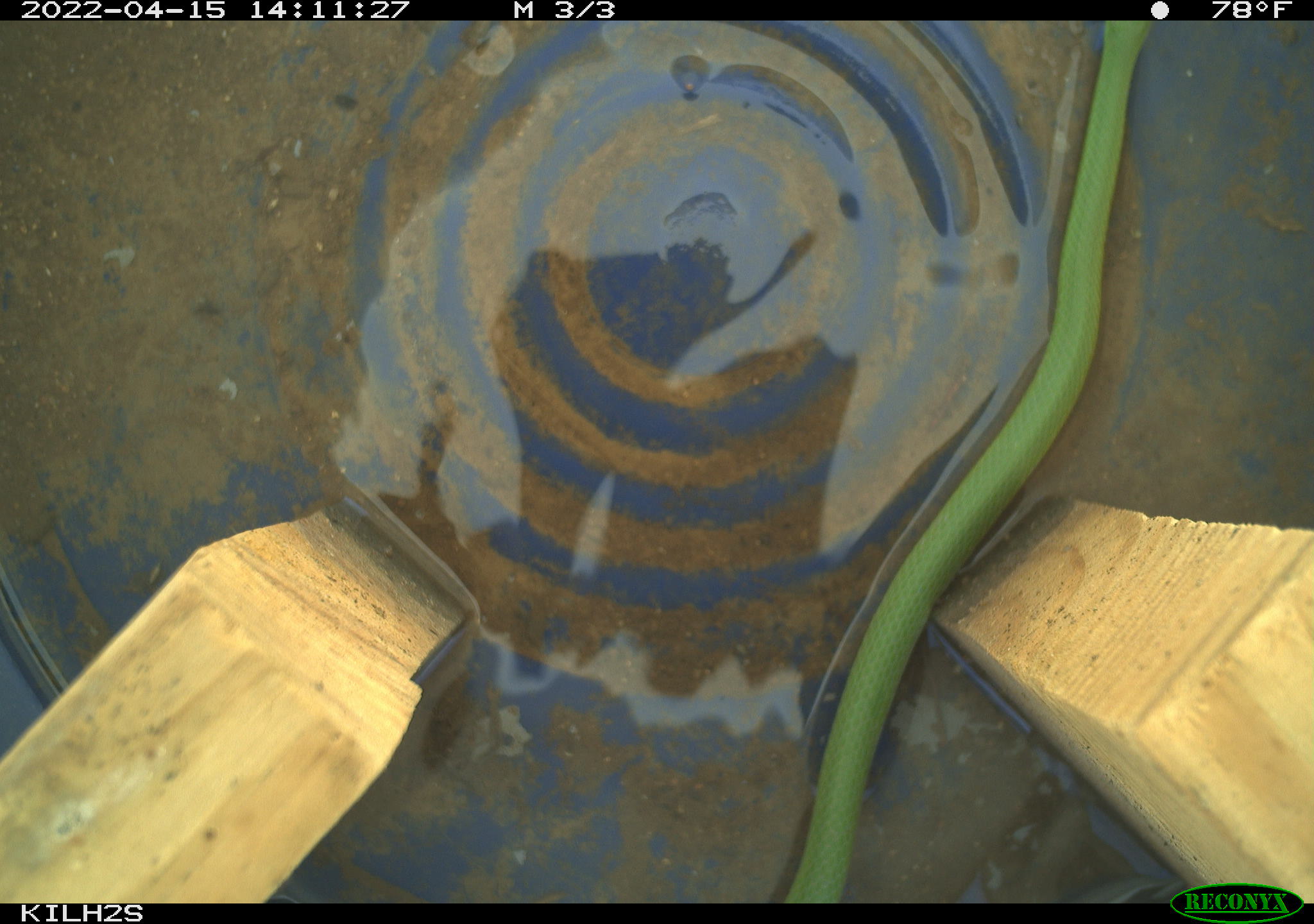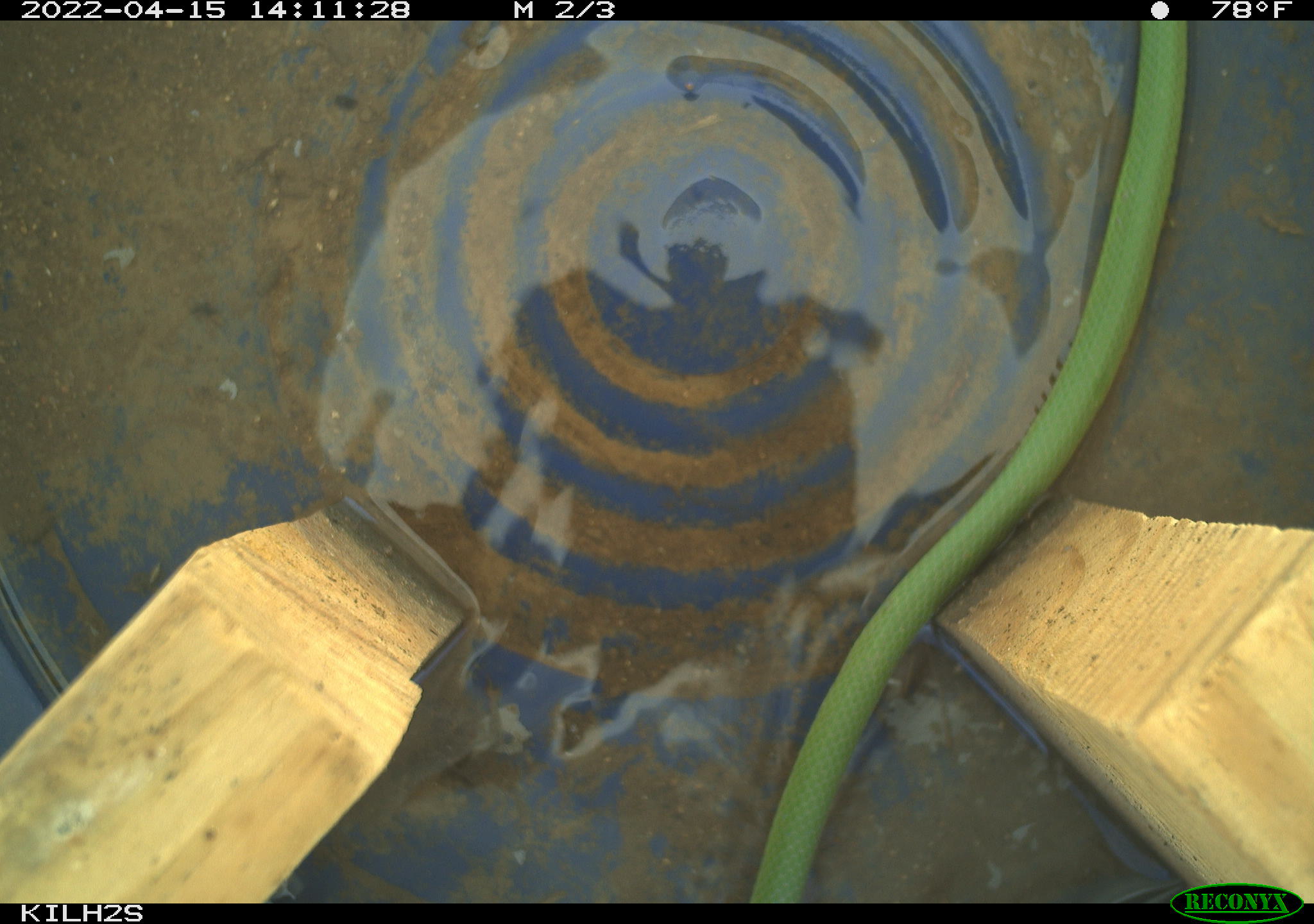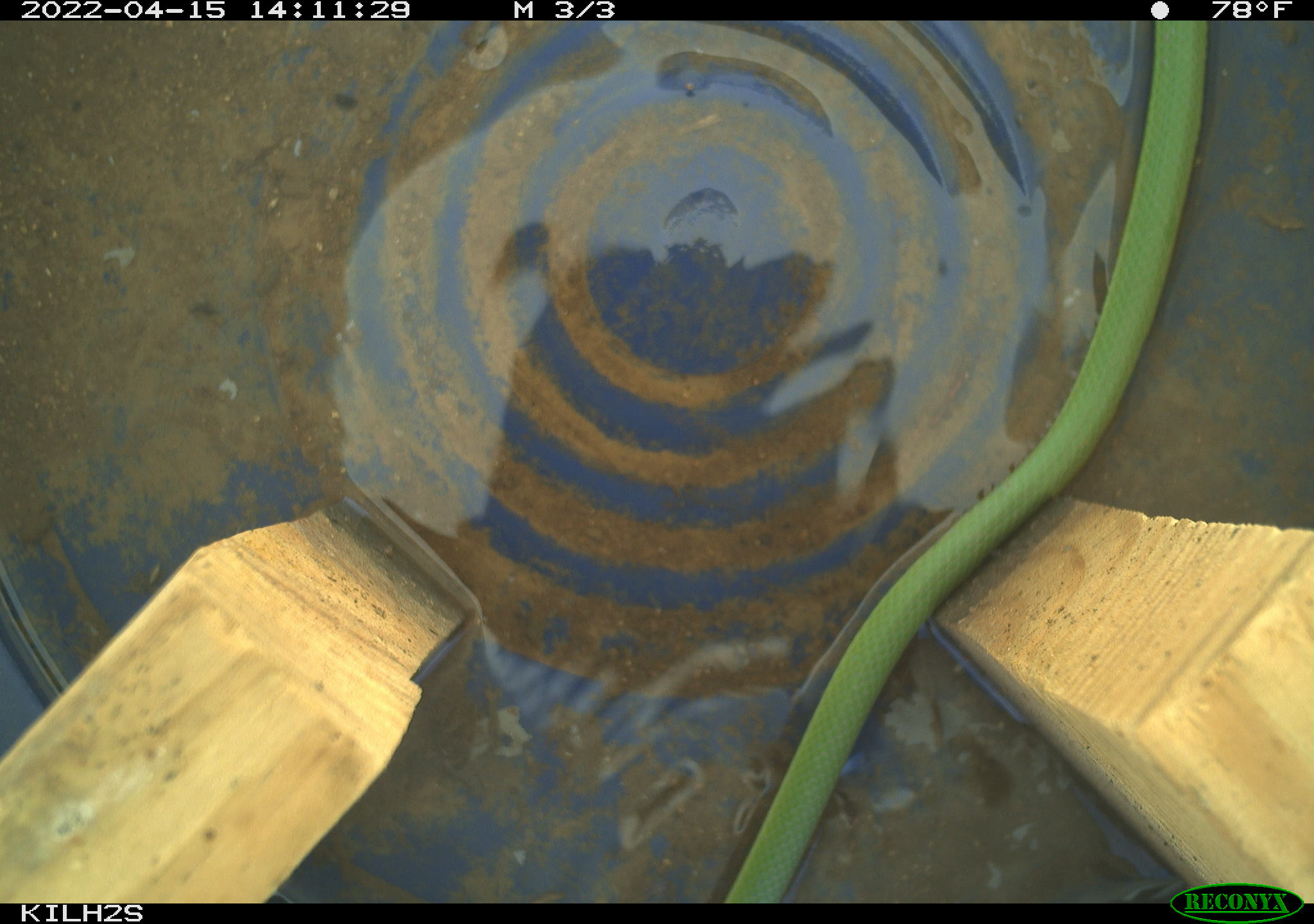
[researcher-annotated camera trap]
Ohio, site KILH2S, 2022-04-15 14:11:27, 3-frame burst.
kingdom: Animalia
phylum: Chordata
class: Reptilia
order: Squamata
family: Colubridae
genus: Opheodrys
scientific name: Opheodrys vernalis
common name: smooth greensnake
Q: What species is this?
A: Smooth greensnake (Opheodrys vernalis).